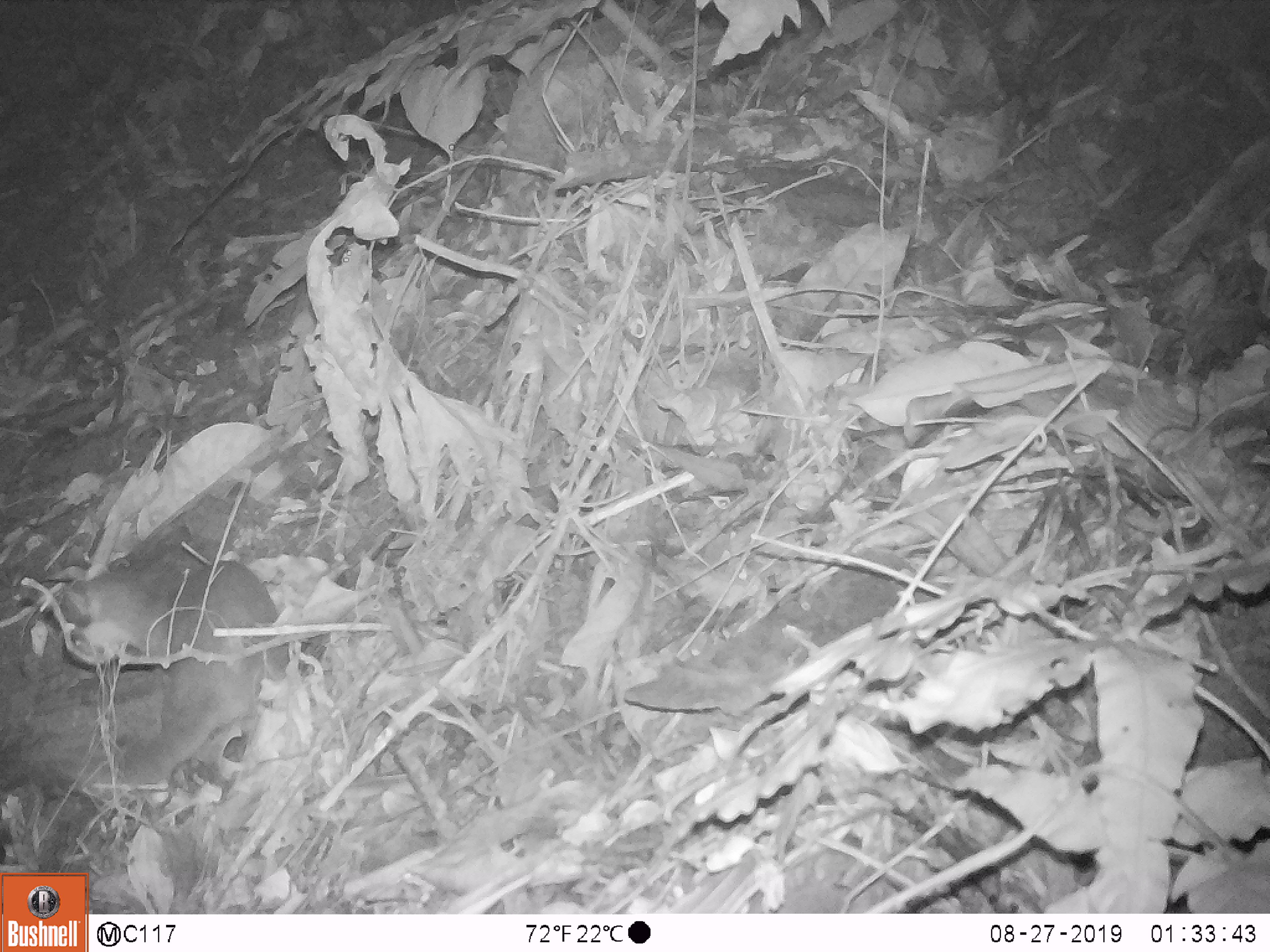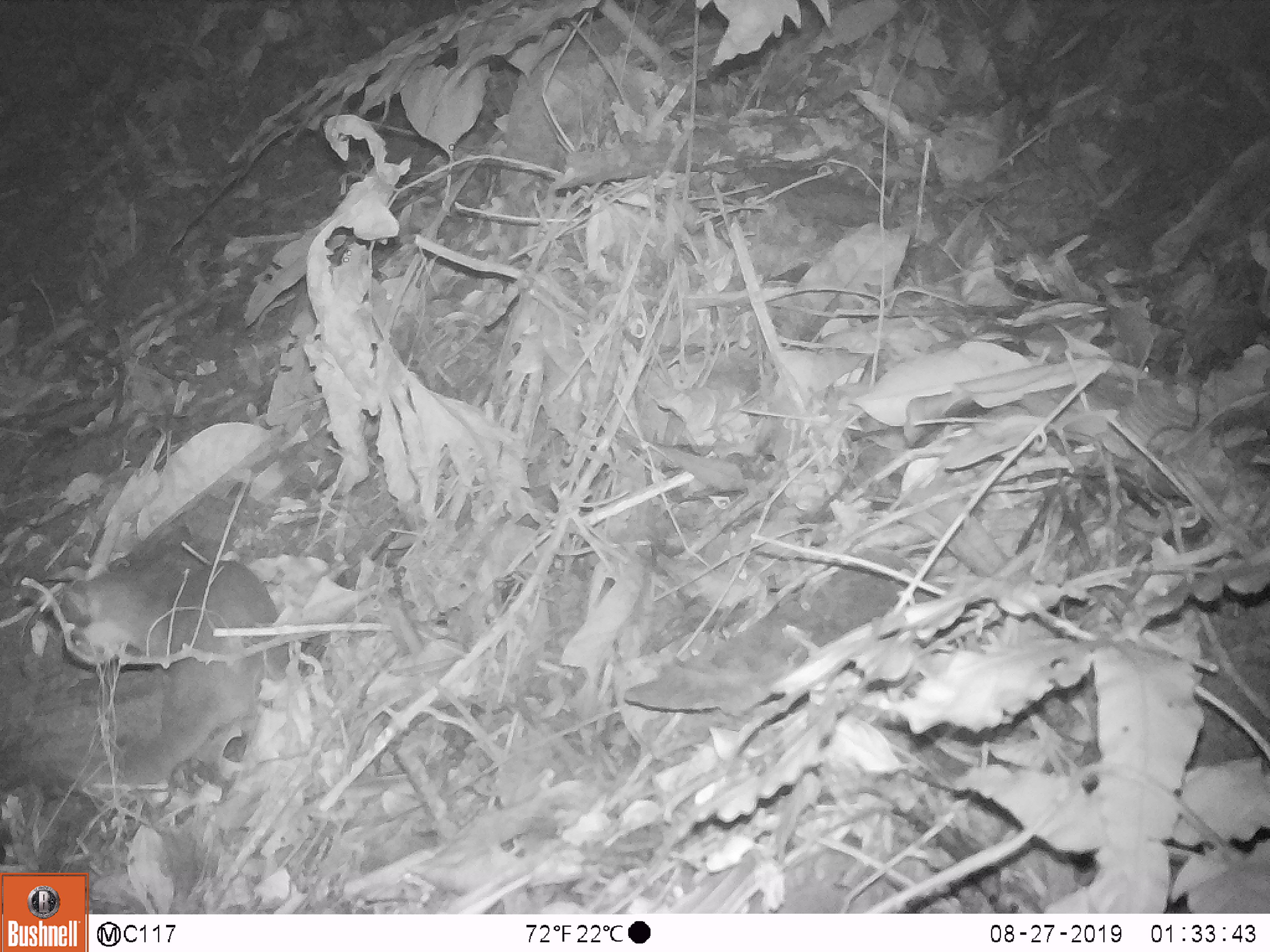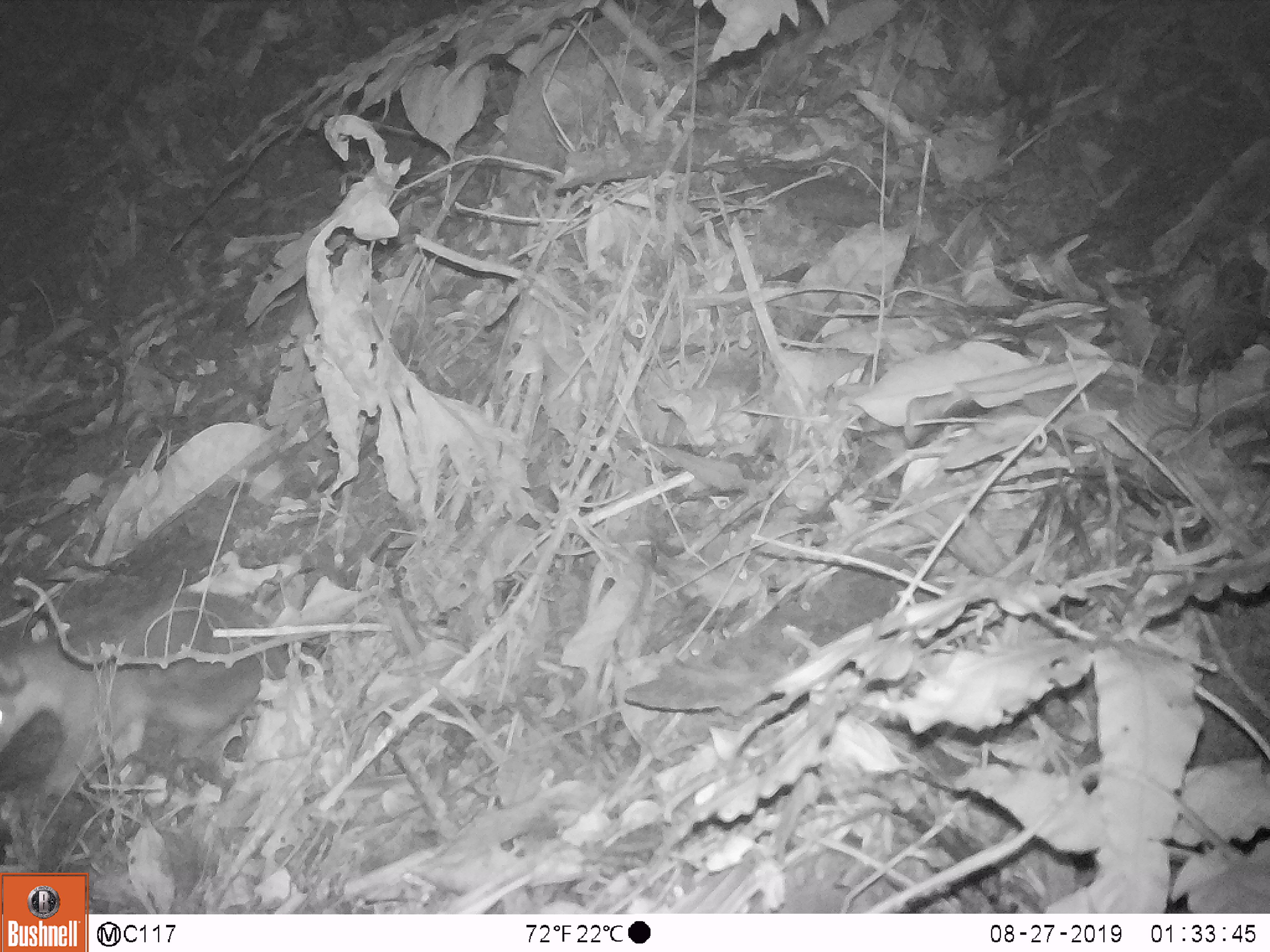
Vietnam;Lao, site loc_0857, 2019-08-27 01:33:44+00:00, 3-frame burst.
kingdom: Animalia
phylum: Chordata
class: Mammalia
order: Carnivora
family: Mustelidae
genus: Melogale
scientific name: Melogale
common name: ferret badger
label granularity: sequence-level